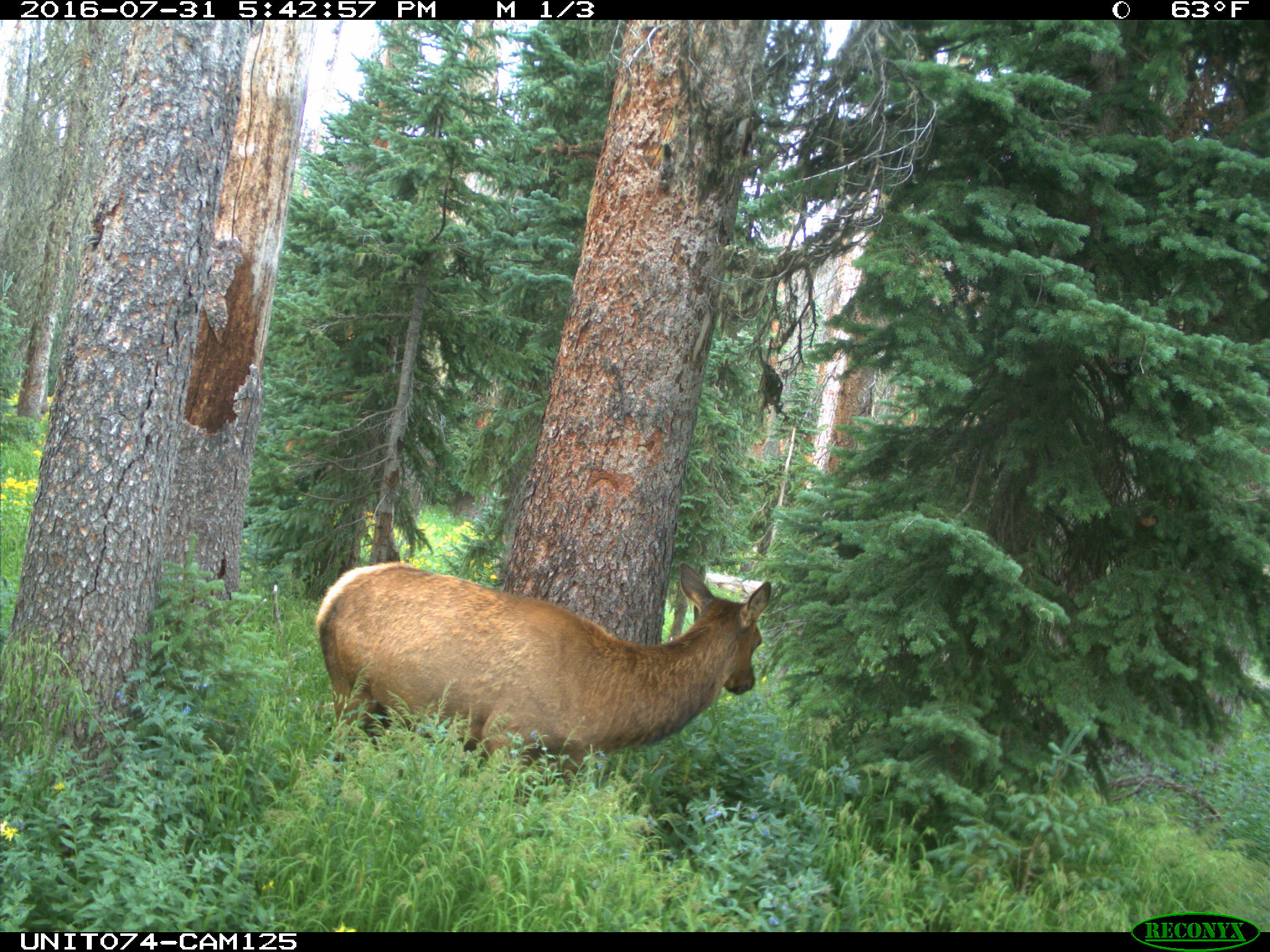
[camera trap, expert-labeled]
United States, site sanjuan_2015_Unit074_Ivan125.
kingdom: Animalia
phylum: Chordata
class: Mammalia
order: Artiodactyla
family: Cervidae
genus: Cervus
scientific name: Cervus elaphus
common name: red deer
Cervus elaphus (red deer).